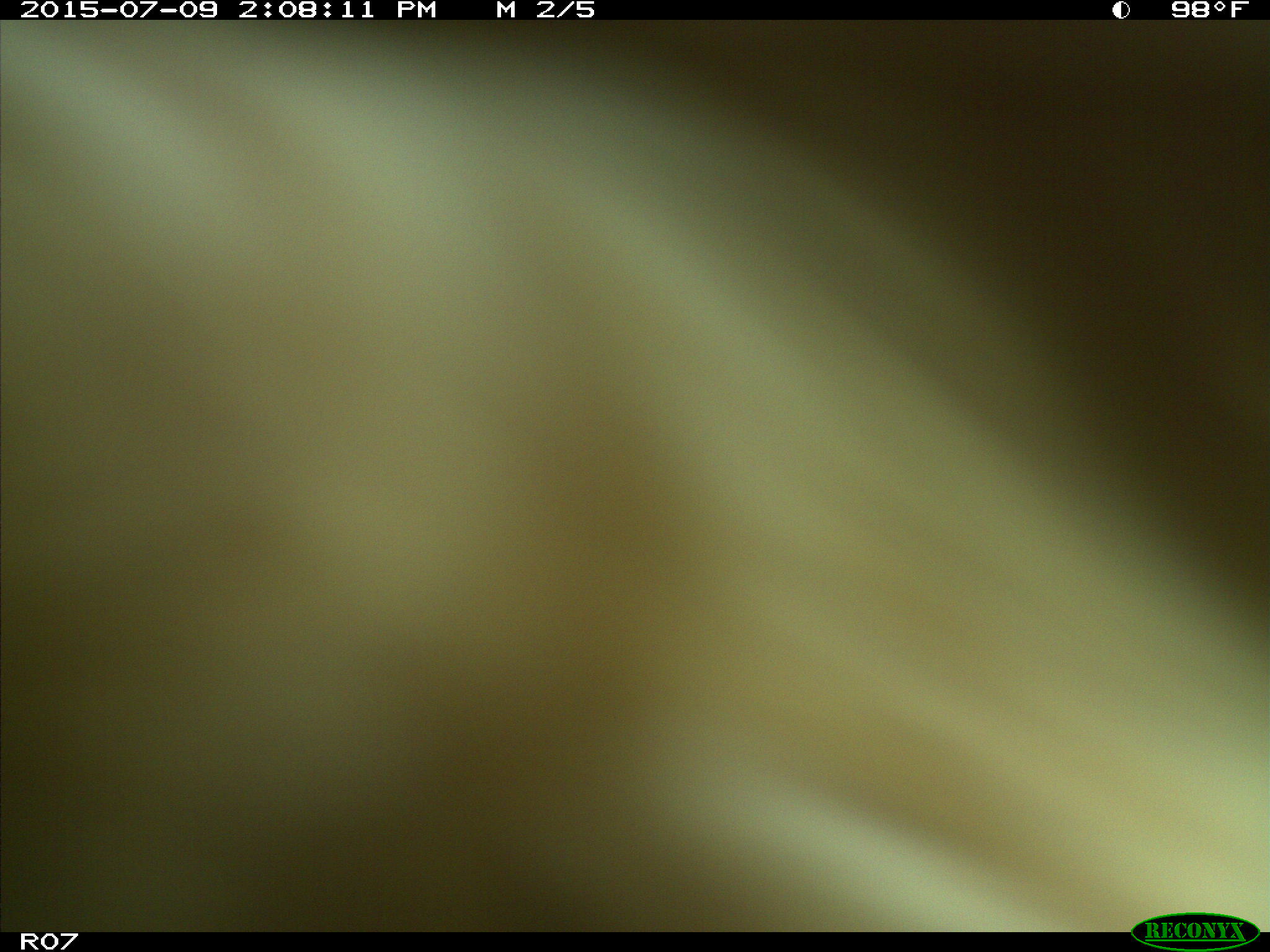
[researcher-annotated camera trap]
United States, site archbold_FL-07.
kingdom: Animalia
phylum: Chordata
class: Mammalia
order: Artiodactyla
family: Bovidae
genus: Bos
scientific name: Bos taurus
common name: domestic cow